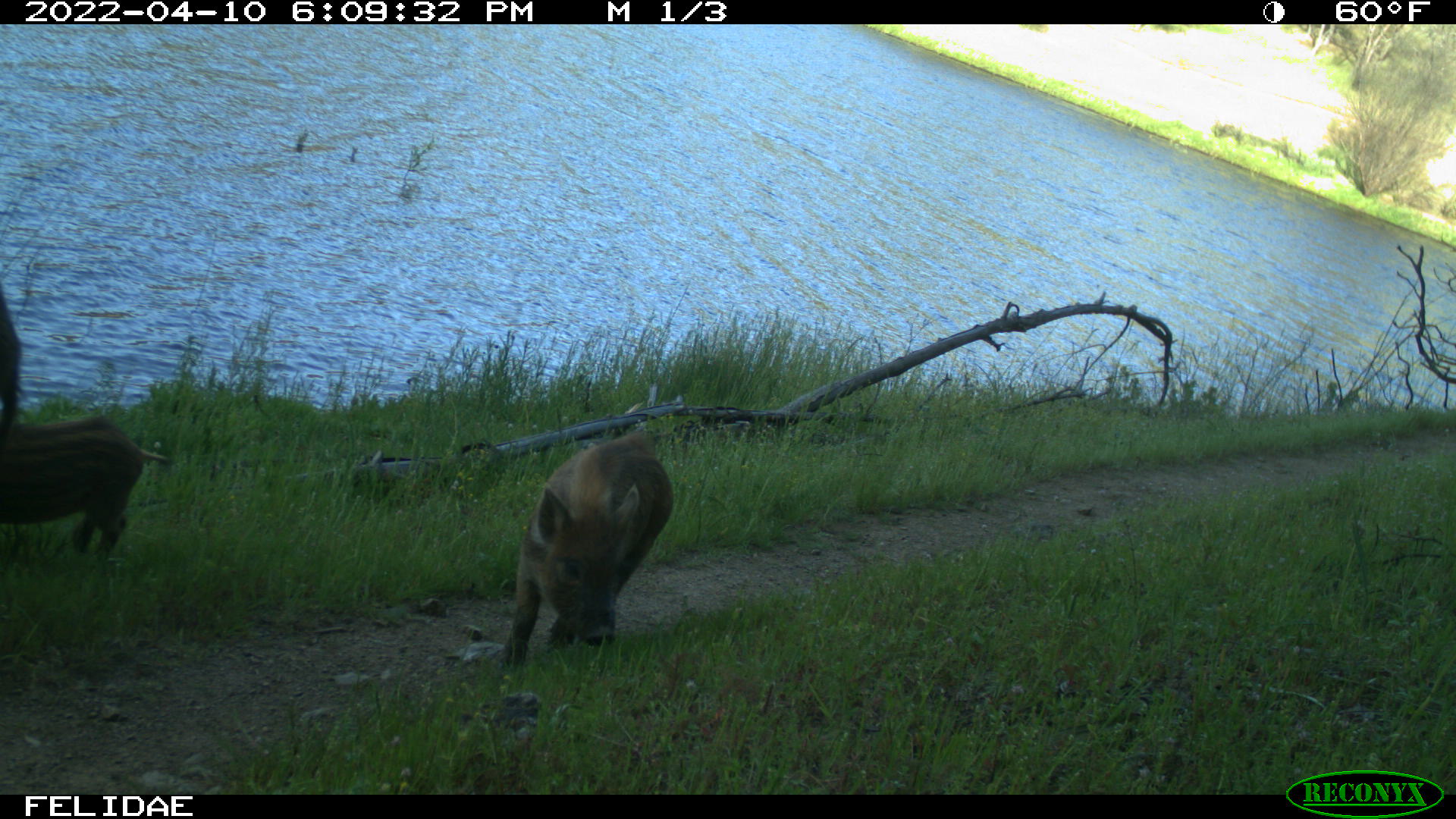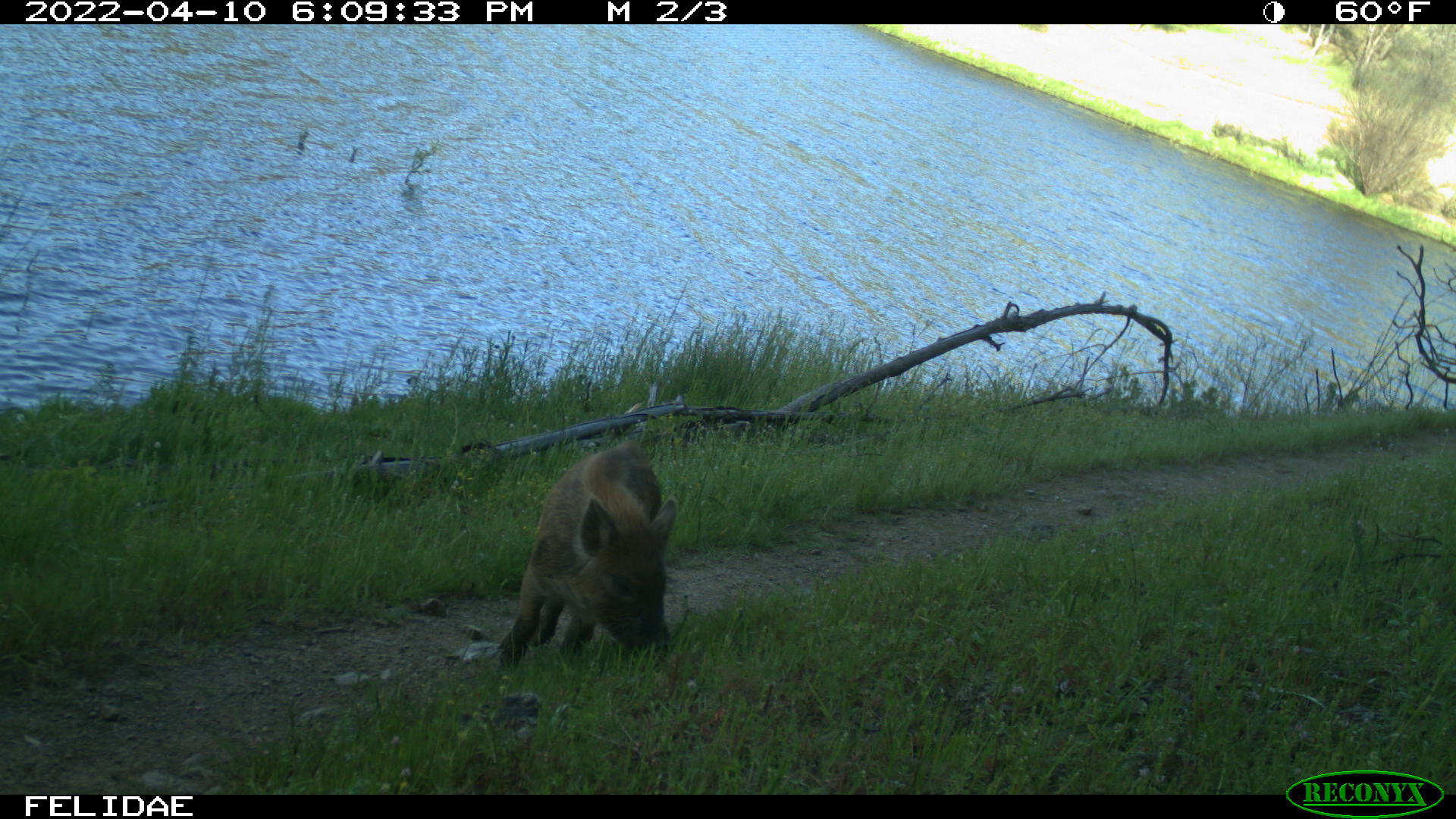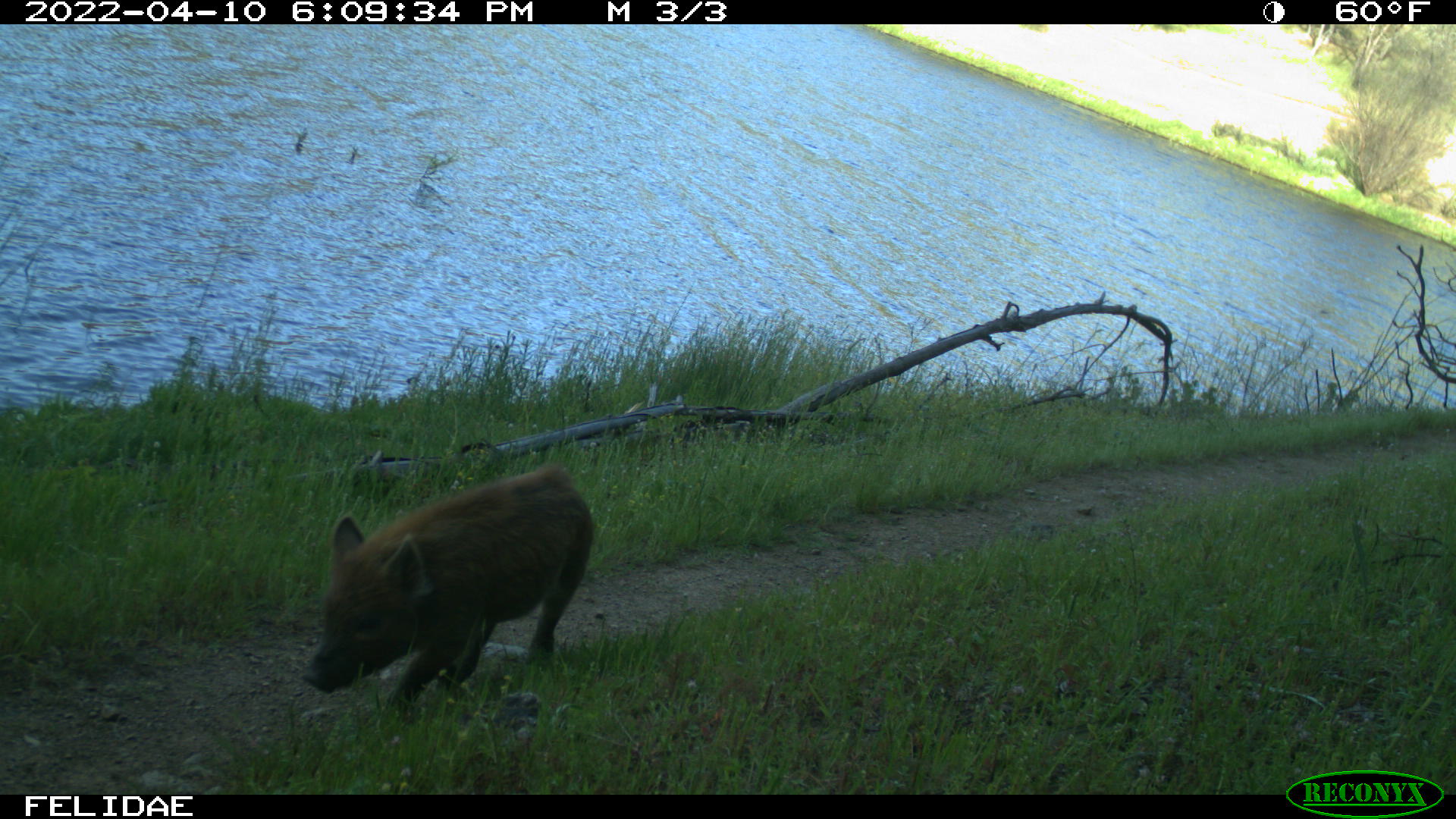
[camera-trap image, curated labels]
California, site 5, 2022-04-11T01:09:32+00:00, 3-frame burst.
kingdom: Animalia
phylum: Chordata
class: Mammalia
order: Artiodactyla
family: Suidae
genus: Sus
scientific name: Sus scrofa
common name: wild boar